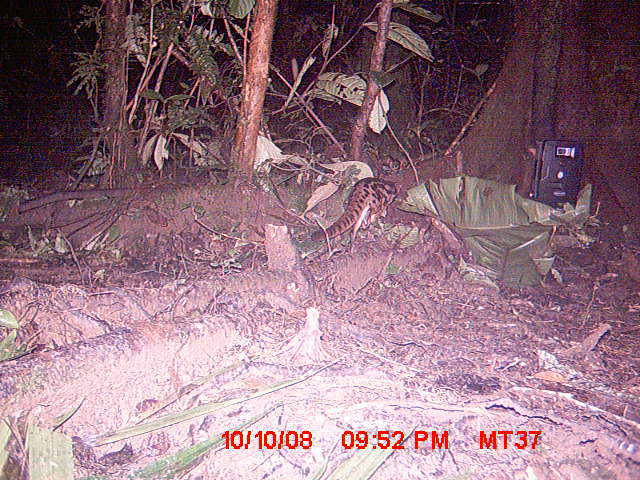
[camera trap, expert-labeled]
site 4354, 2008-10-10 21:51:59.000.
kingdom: Animalia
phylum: Chordata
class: Aves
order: Cuculiformes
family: Cuculidae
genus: Coua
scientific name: Coua serriana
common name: red-breasted coua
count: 1